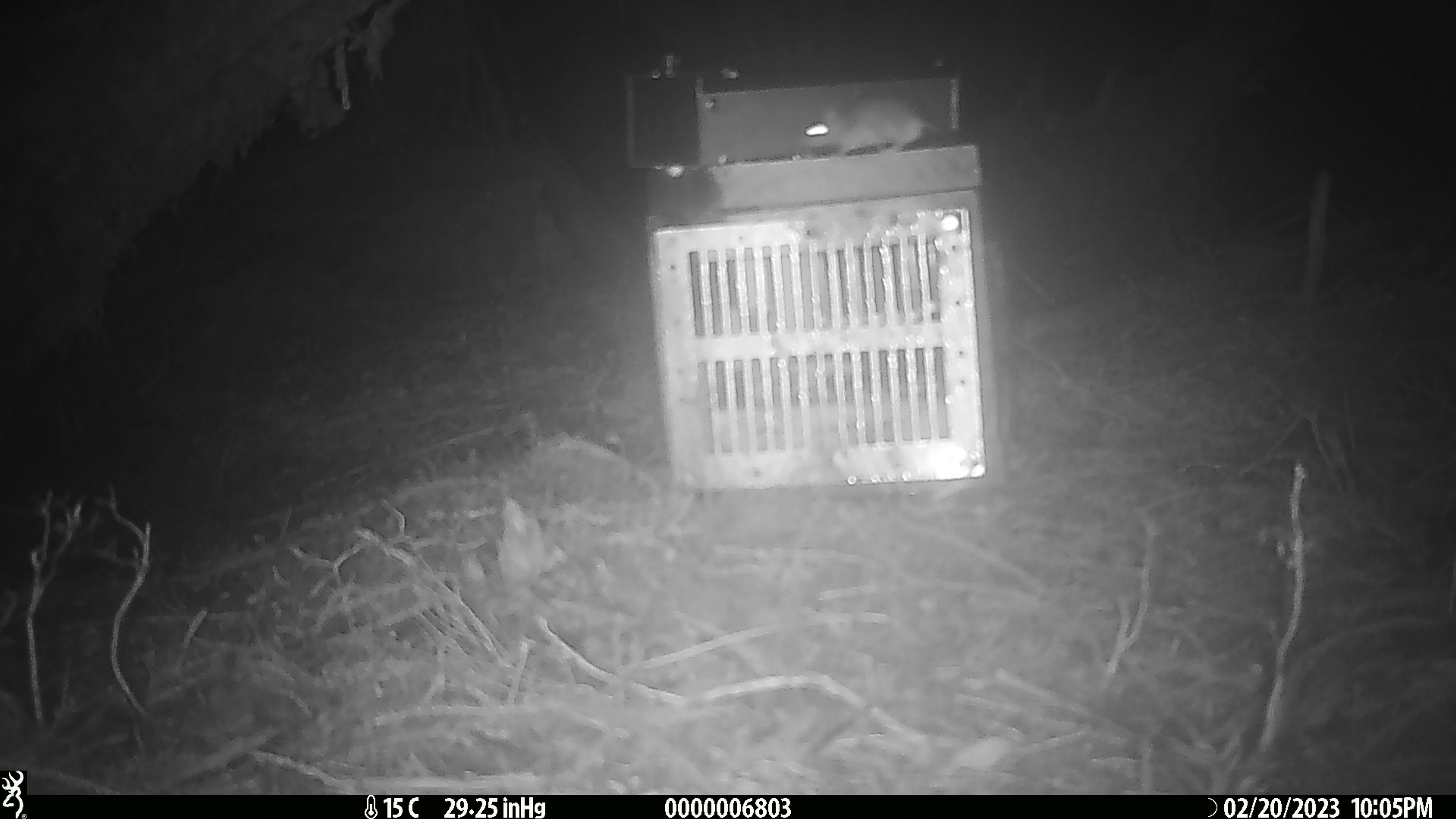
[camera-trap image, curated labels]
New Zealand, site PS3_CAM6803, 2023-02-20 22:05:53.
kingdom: Animalia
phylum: Chordata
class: Mammalia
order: Rodentia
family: Muridae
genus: Mus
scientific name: Mus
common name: mouse